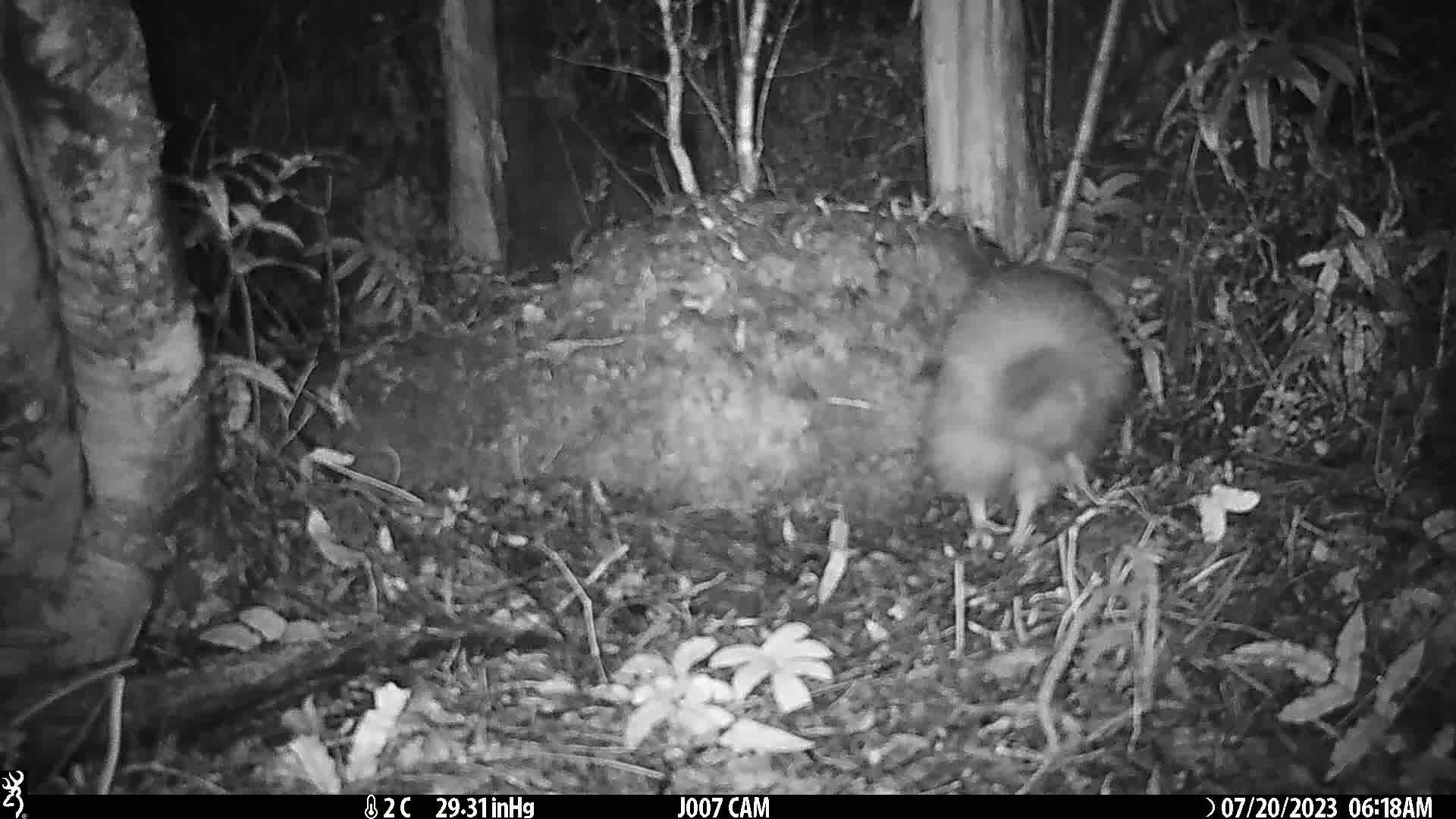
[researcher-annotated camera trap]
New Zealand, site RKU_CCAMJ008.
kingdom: Animalia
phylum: Chordata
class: Aves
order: Apterygiformes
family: Apterygidae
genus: Apteryx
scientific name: Apteryx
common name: kiwi